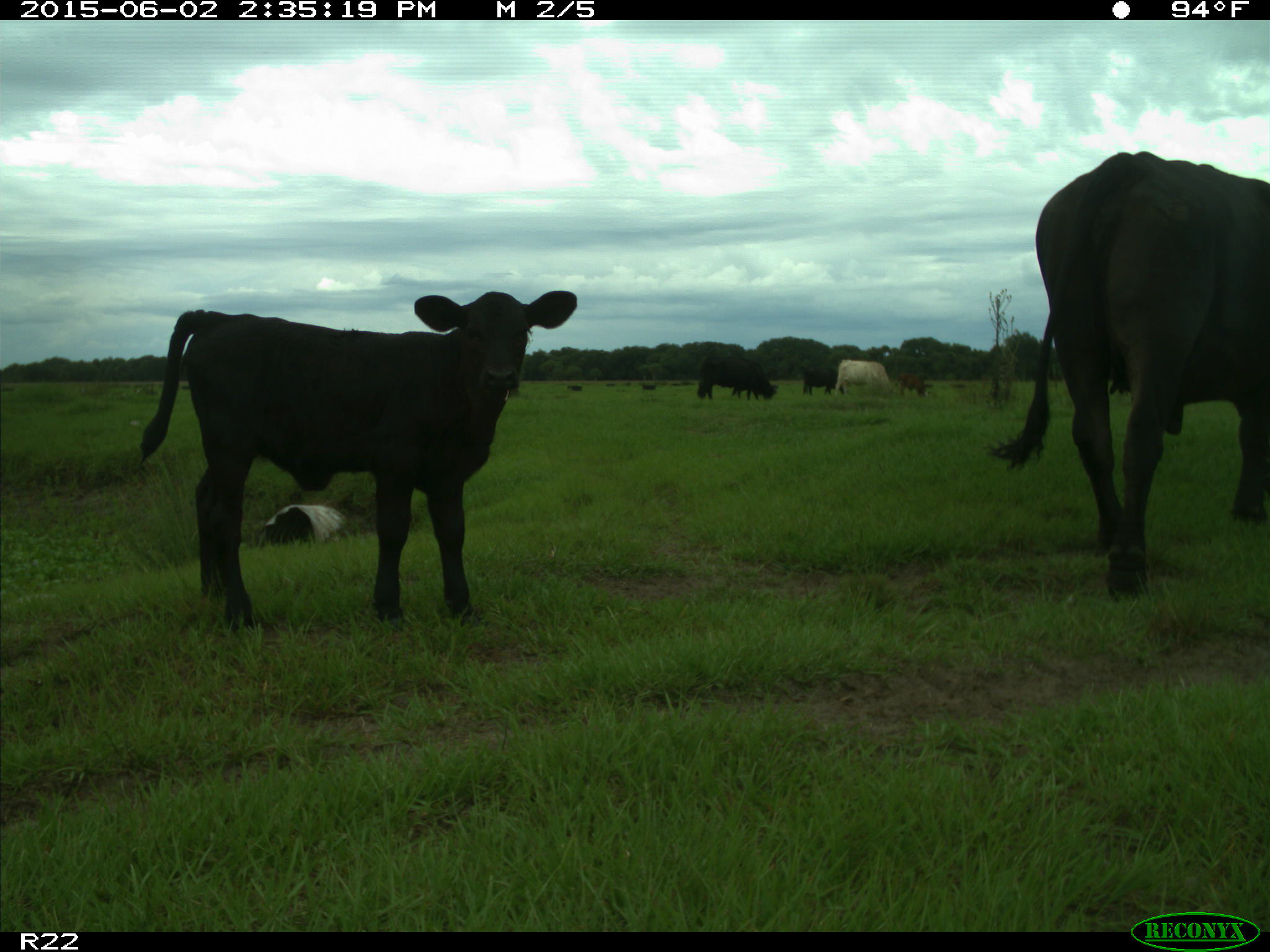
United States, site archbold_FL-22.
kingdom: Animalia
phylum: Chordata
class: Mammalia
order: Artiodactyla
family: Bovidae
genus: Bos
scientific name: Bos taurus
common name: domestic cow